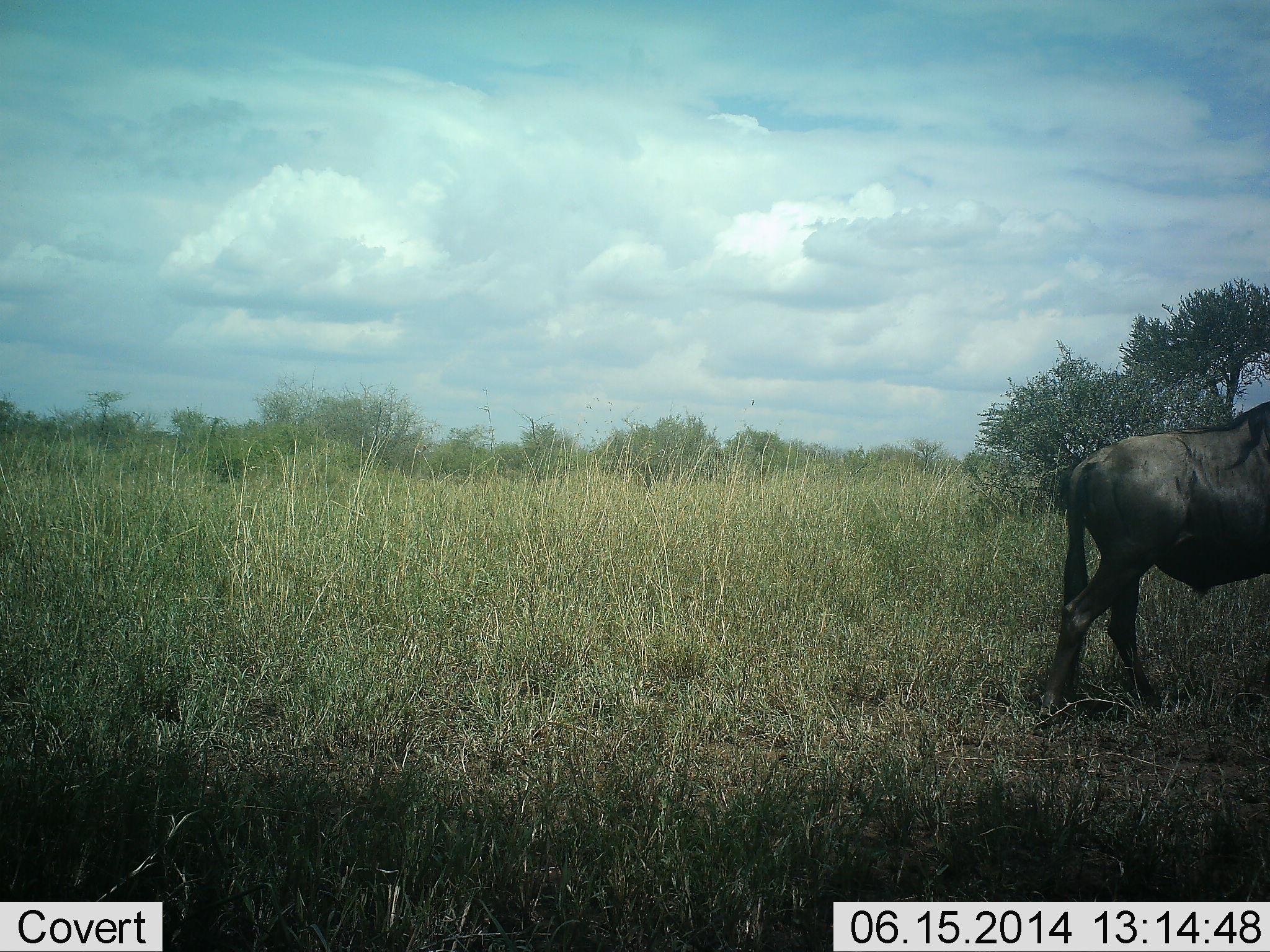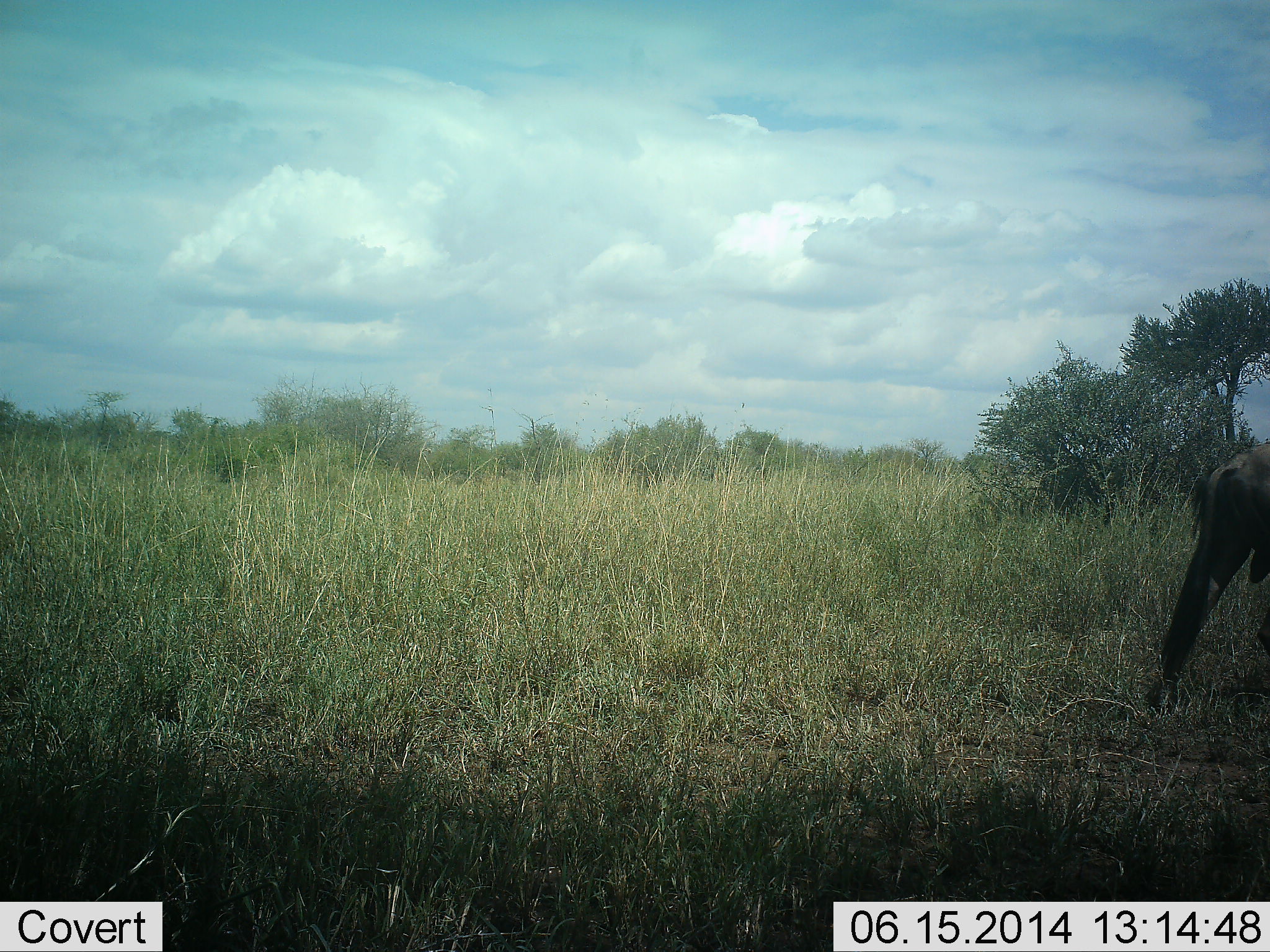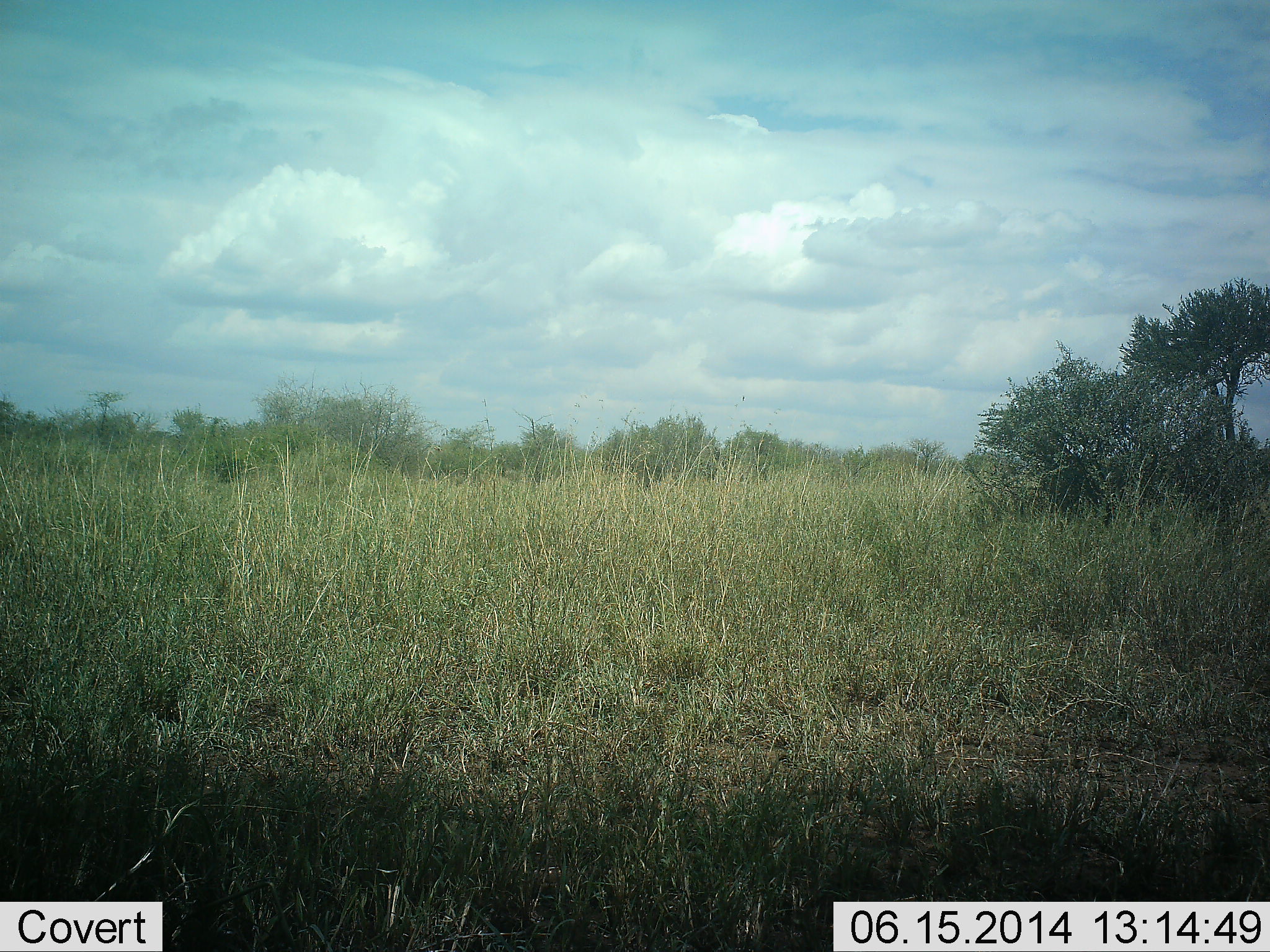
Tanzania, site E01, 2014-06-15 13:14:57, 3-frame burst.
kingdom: Animalia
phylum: Chordata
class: Mammalia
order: Artiodactyla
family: Bovidae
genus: Connochaetes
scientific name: Connochaetes taurinus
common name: blue wildebeest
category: wildebeest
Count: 1.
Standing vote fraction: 0%.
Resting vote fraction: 0%.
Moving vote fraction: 100%.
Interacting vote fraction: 0%.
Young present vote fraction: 0%.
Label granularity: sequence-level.